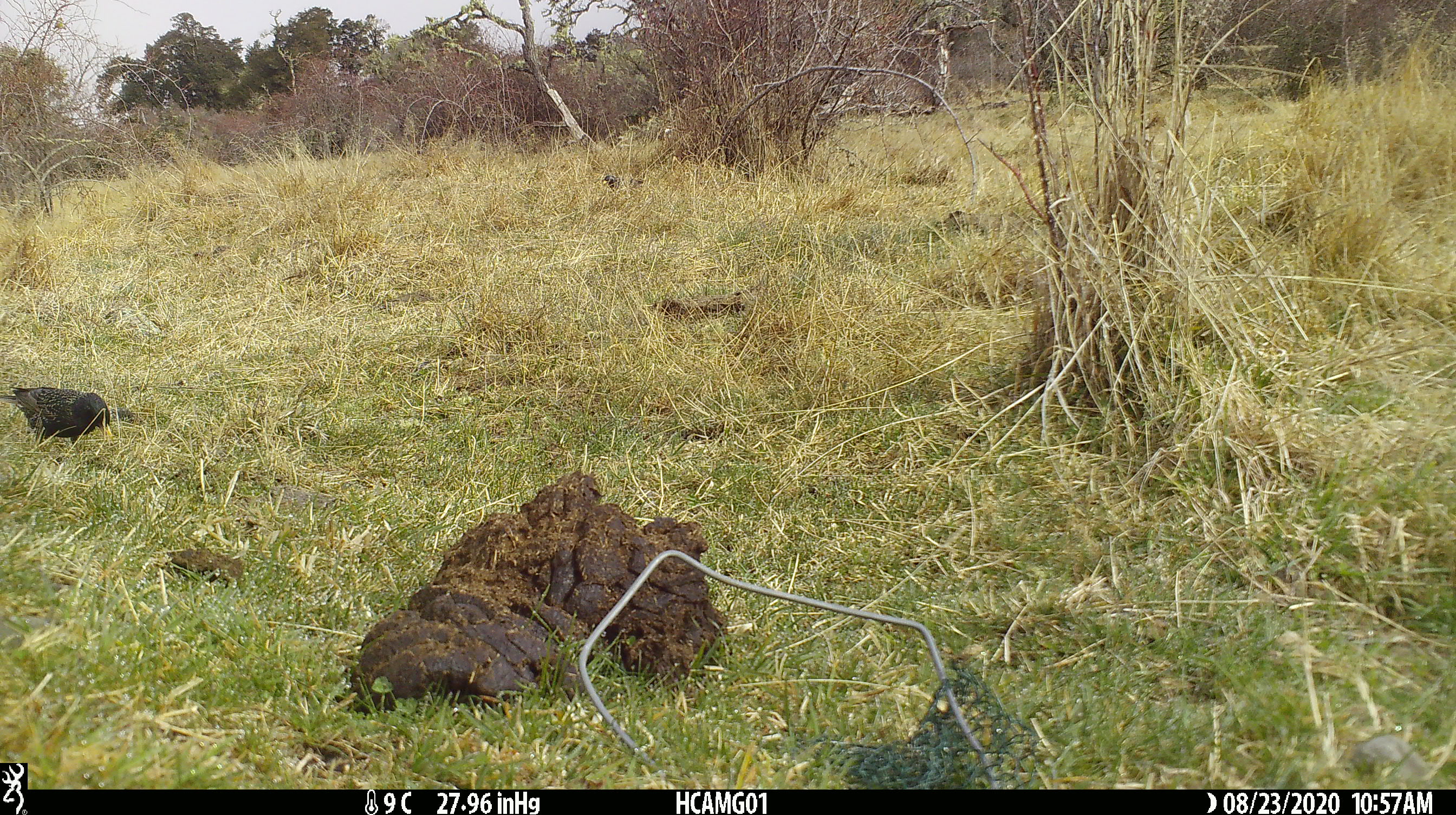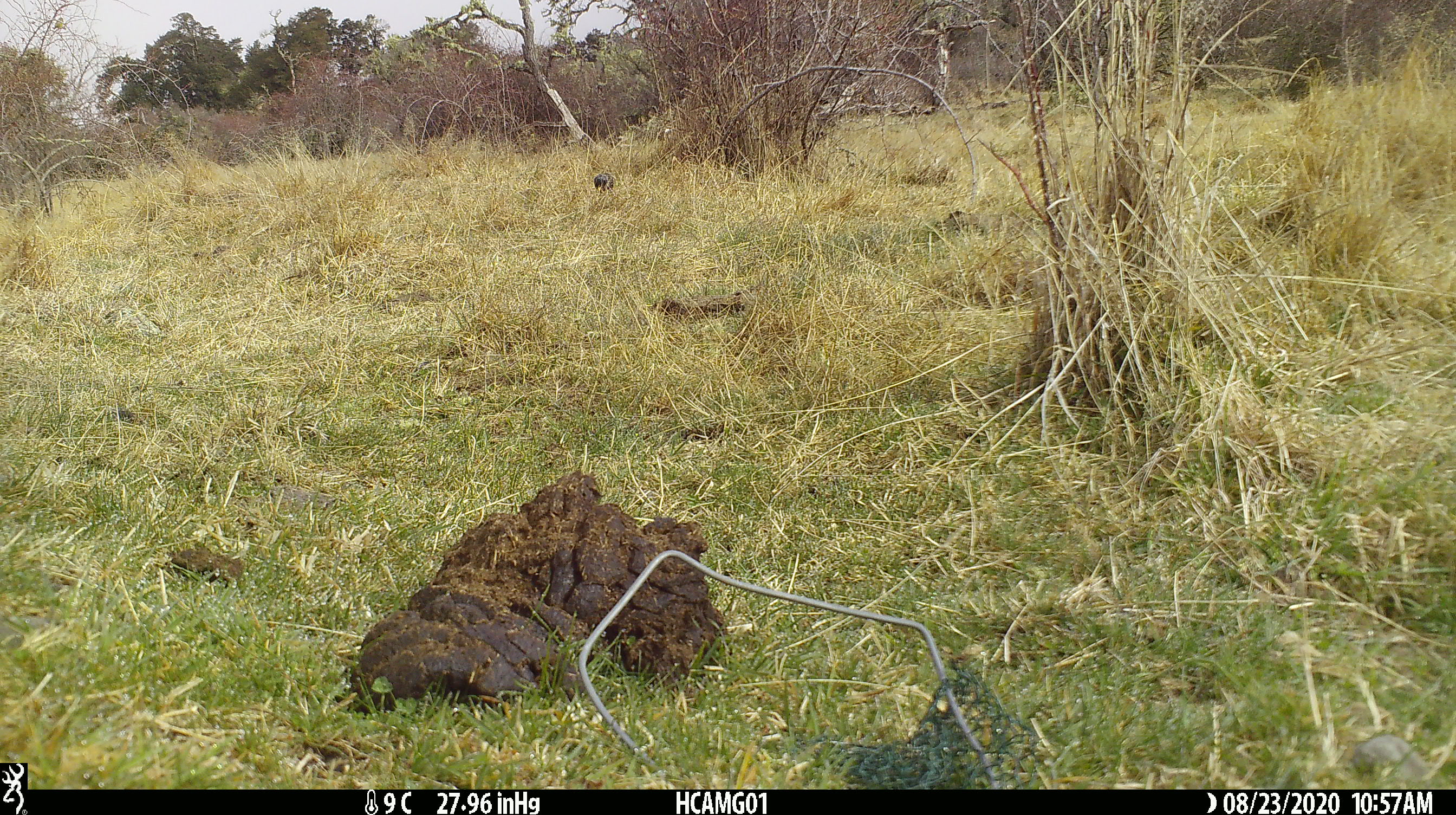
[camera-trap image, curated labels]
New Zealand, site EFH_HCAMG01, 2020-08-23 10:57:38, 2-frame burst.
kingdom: Animalia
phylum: Chordata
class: Aves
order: Passeriformes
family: Sturnidae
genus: Sturnus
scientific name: Sturnus vulgaris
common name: european starling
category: starling